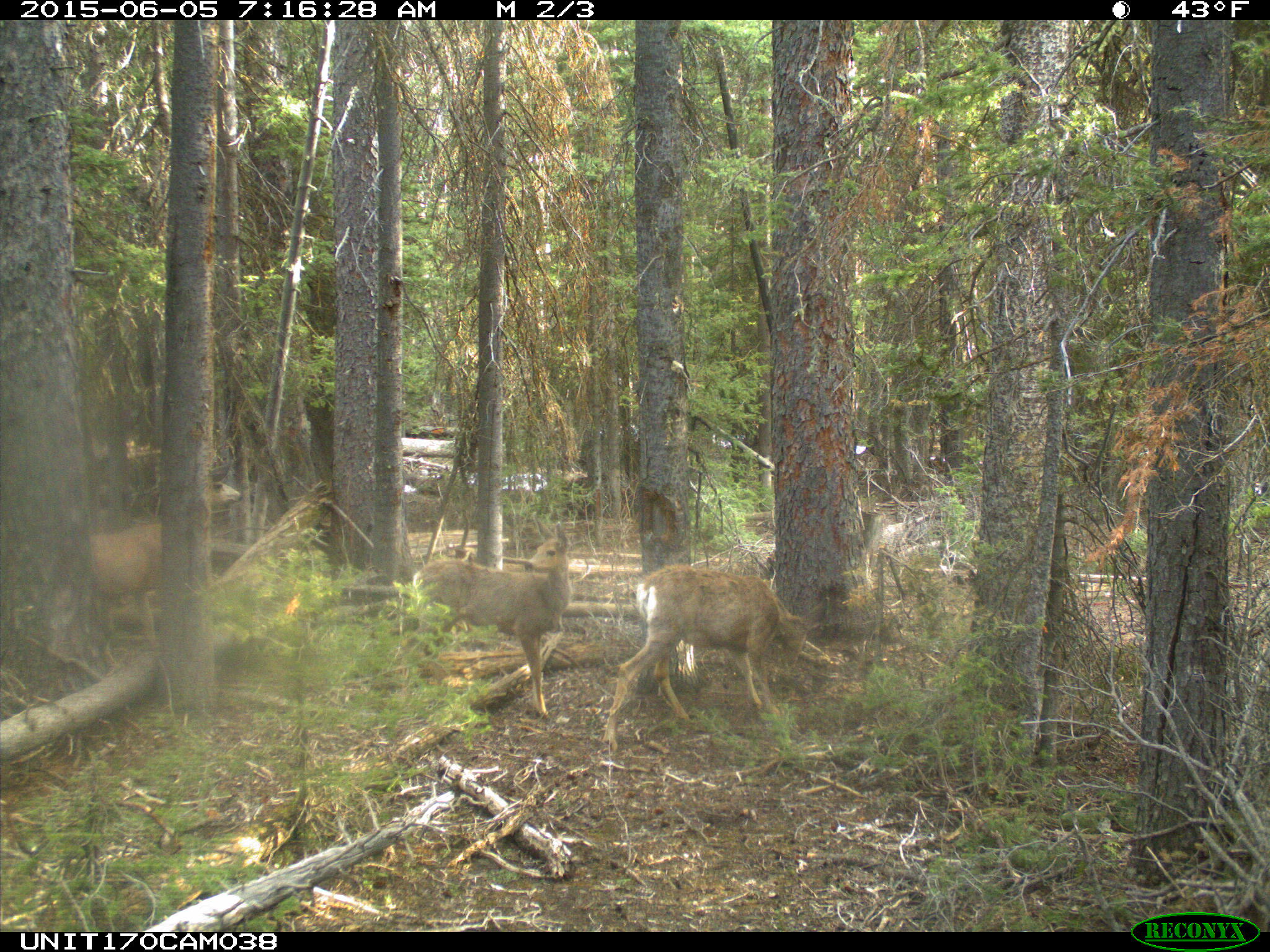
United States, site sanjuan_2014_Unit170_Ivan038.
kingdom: Animalia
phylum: Chordata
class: Mammalia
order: Artiodactyla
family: Cervidae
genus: Odocoileus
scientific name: Odocoileus hemionus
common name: mule deer